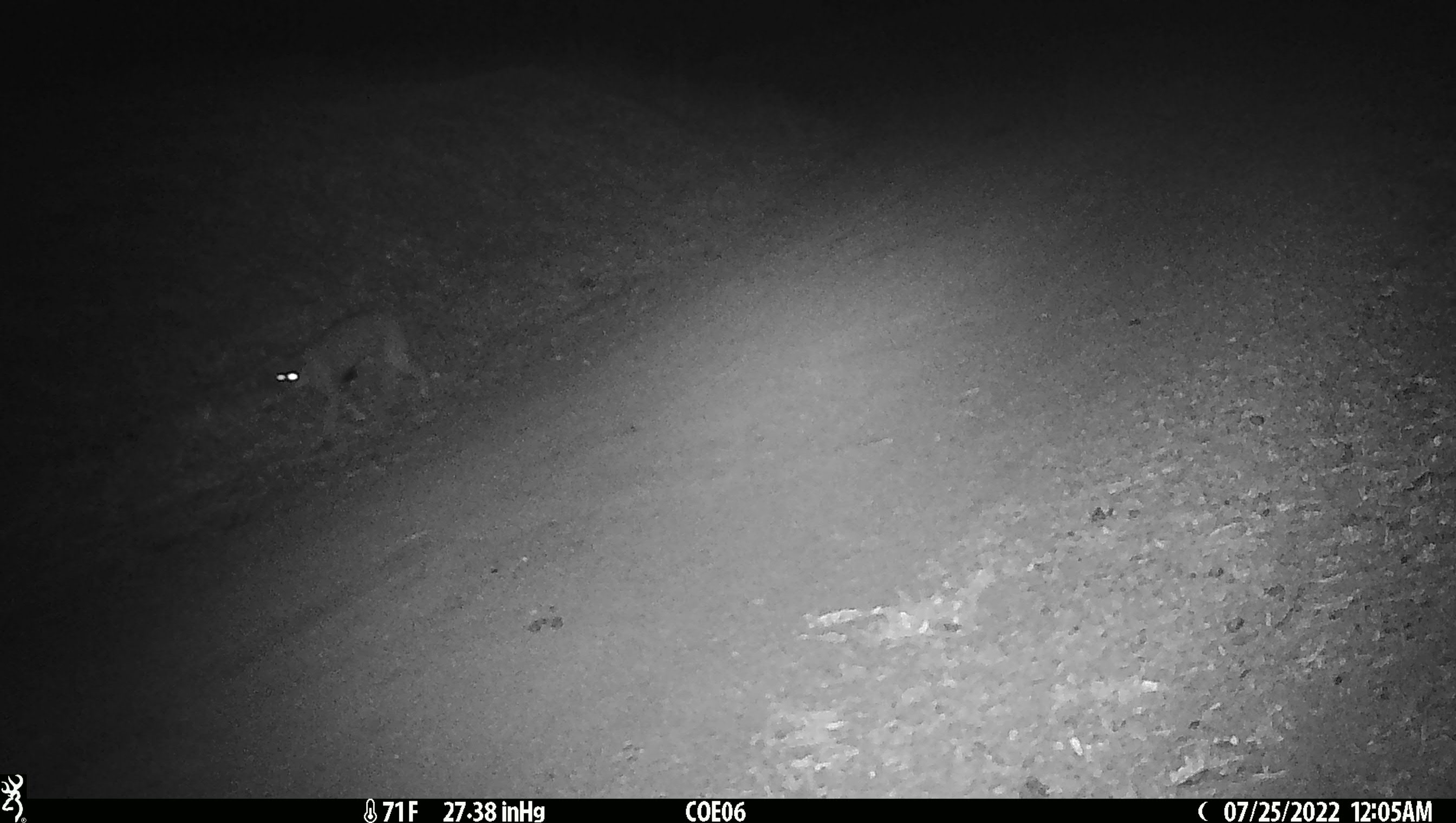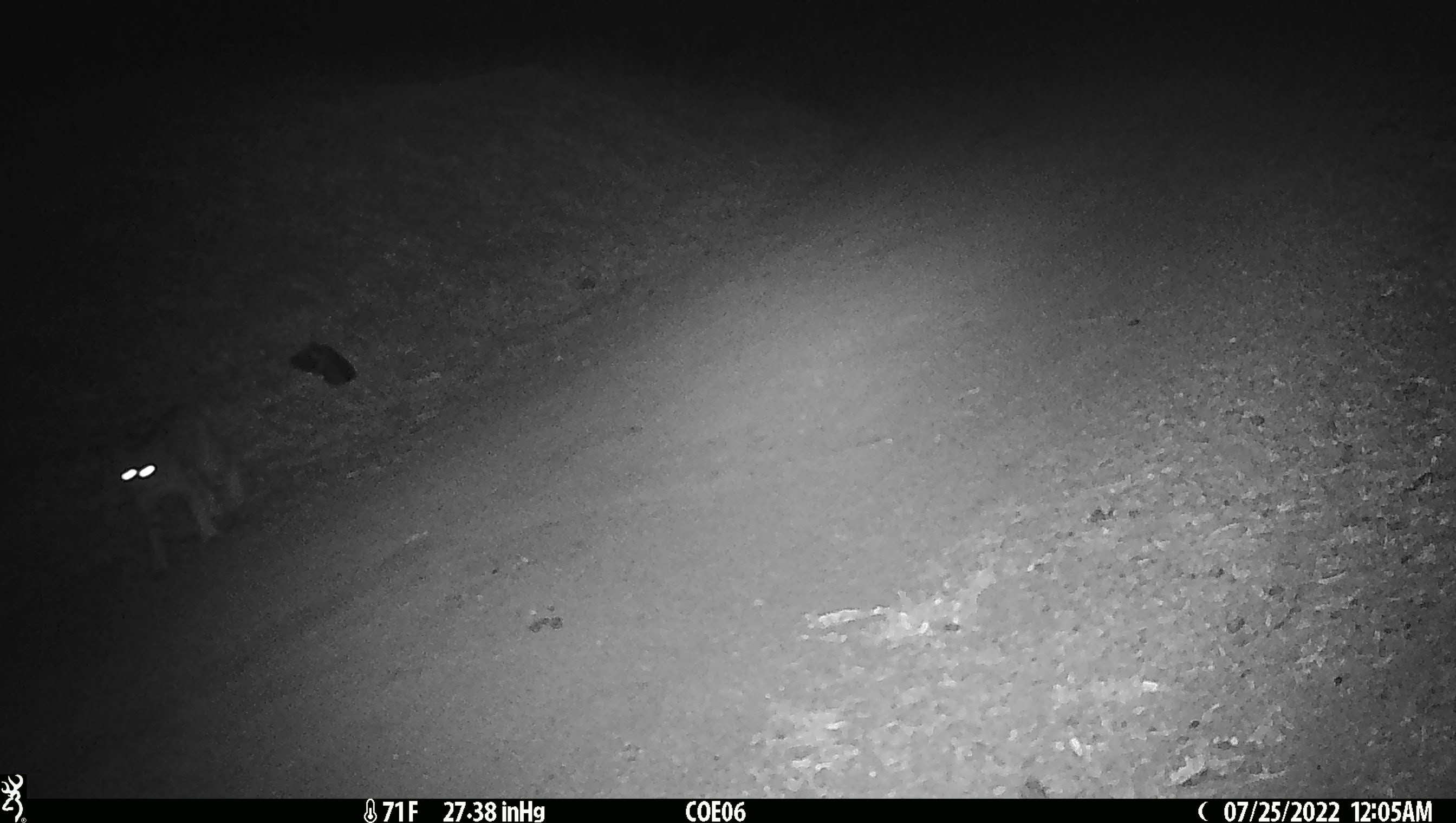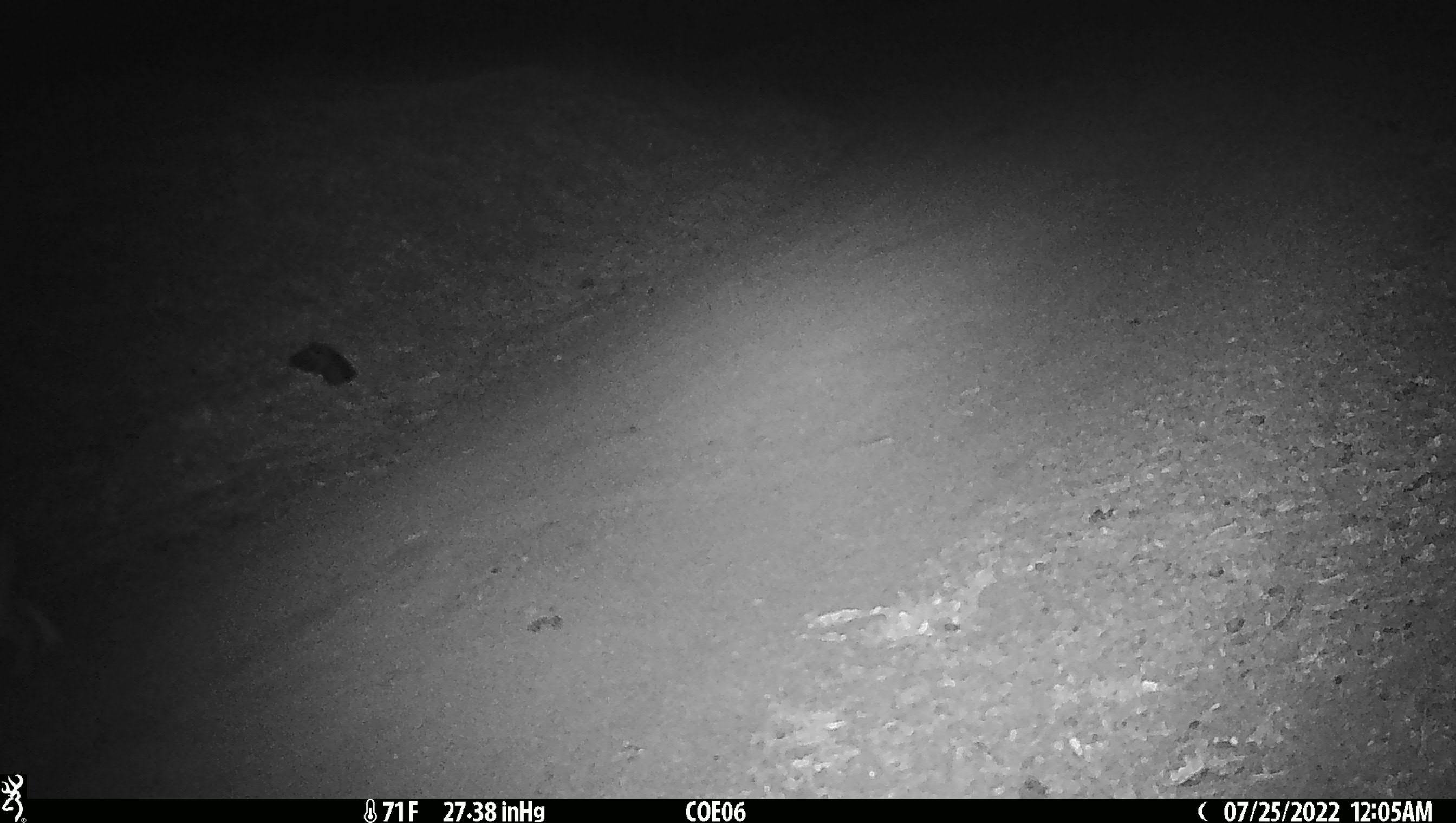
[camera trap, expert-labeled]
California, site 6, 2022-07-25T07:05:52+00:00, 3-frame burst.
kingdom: Animalia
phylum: Chordata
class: Mammalia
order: Carnivora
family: Felidae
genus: Lynx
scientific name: Lynx rufus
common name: bobcat